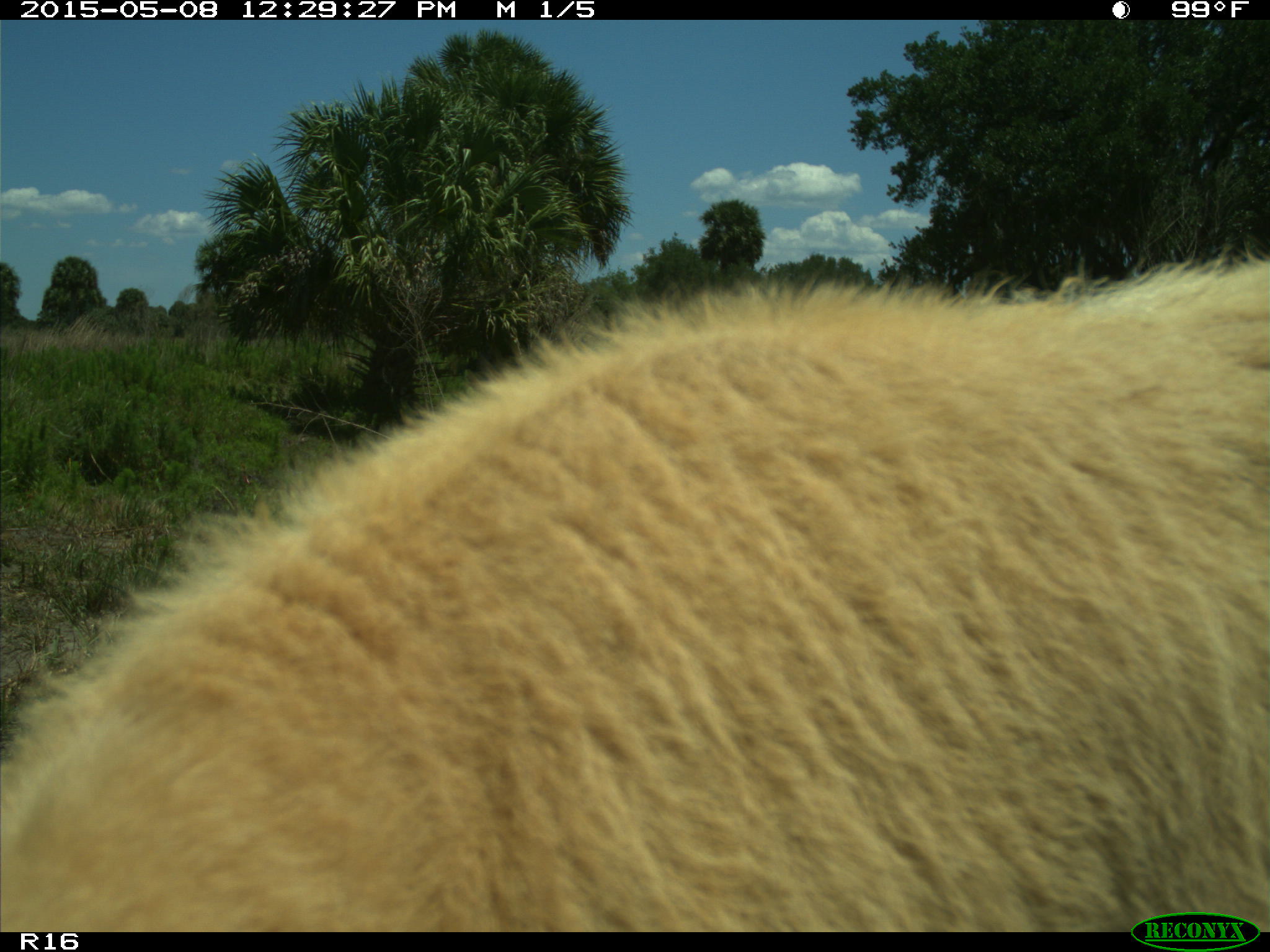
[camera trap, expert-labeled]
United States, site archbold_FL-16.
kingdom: Animalia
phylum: Chordata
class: Mammalia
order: Artiodactyla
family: Bovidae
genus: Bos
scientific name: Bos taurus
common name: domestic cow